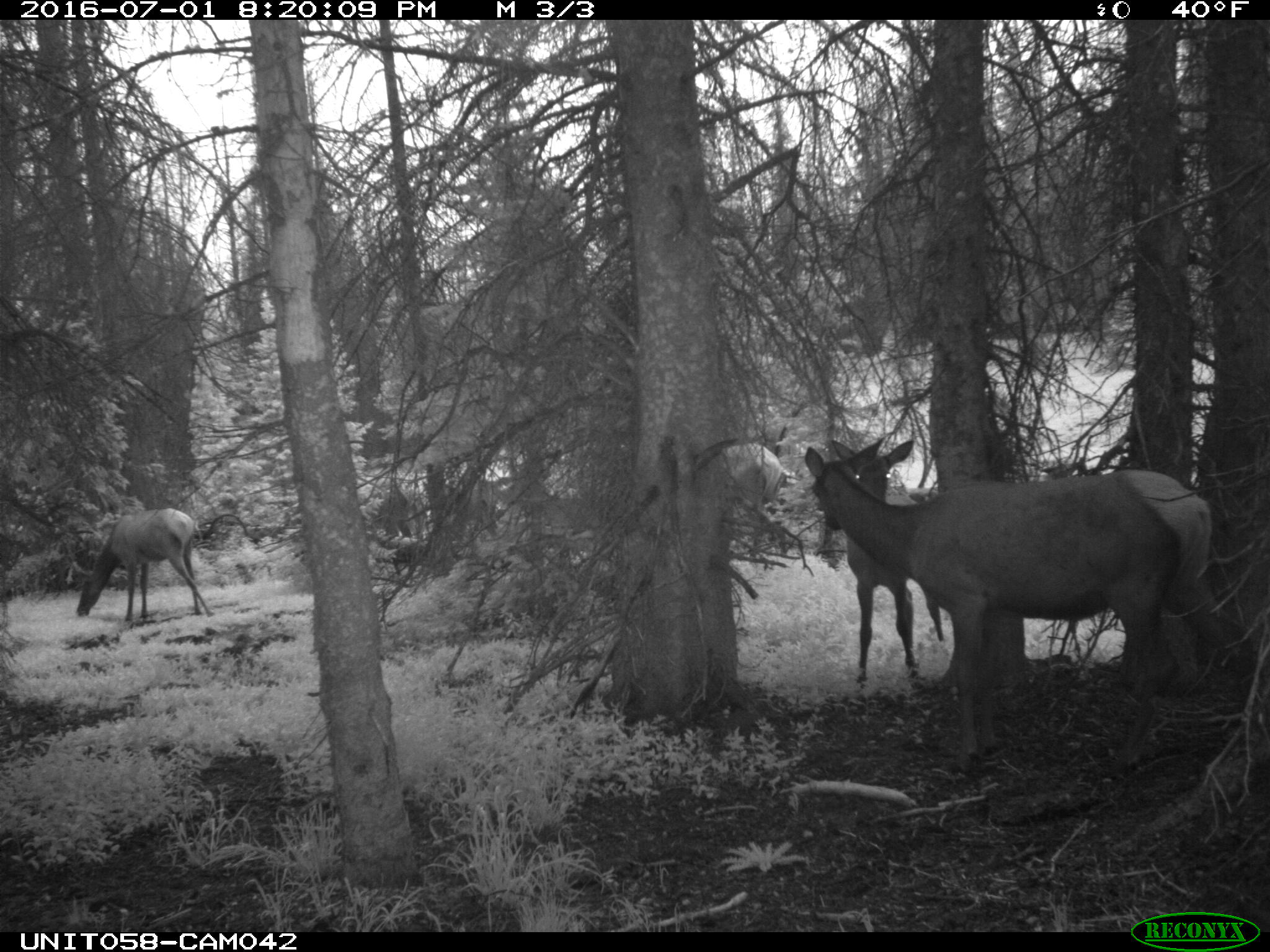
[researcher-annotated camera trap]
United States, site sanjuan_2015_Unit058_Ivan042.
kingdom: Animalia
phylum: Chordata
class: Mammalia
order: Artiodactyla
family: Cervidae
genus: Cervus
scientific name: Cervus elaphus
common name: red deer